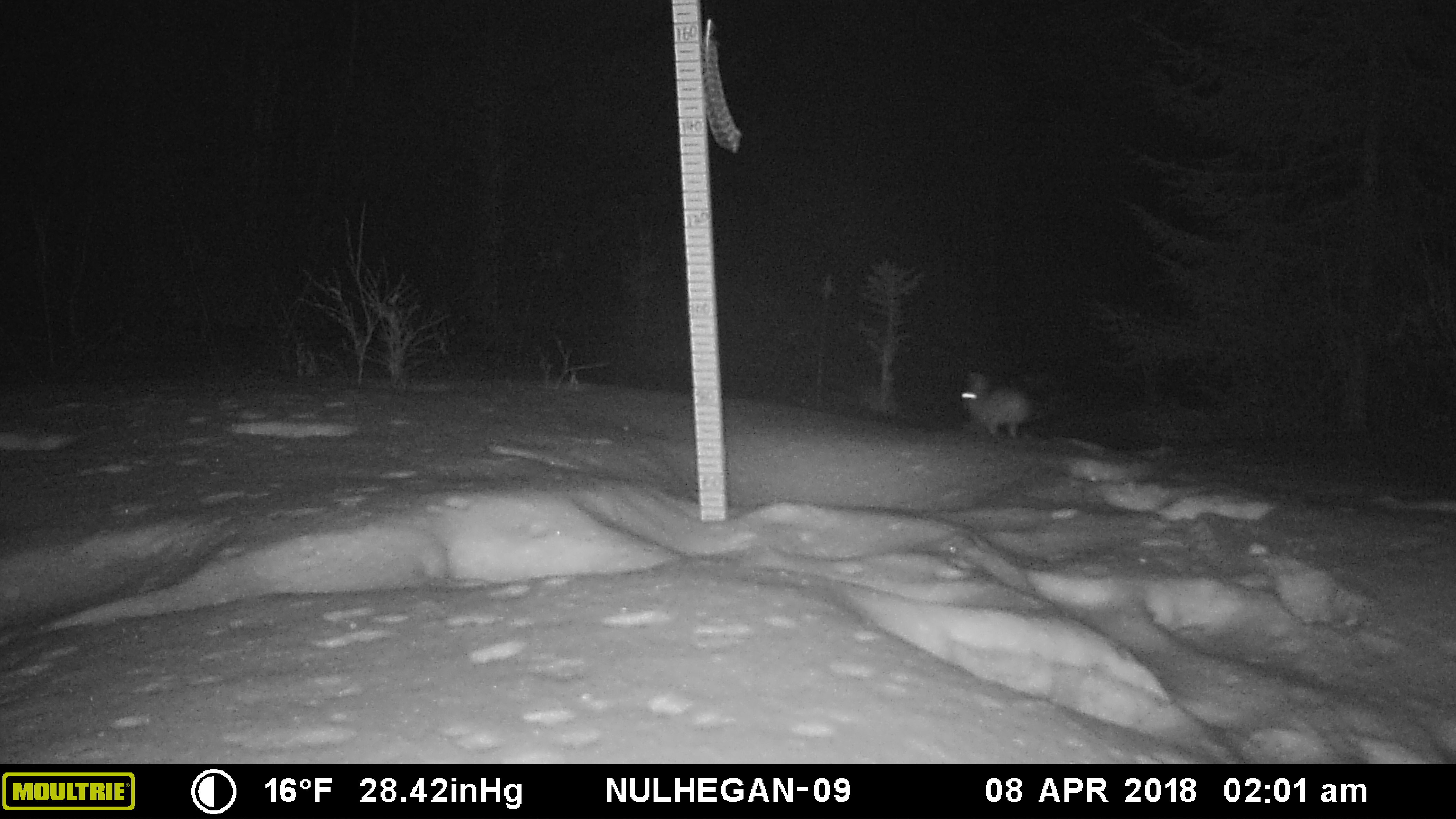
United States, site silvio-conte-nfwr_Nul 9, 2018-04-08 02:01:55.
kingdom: Animalia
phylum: Chordata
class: Mammalia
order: Lagomorpha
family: Leporidae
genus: Lepus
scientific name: Lepus americanus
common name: snowshoe hare